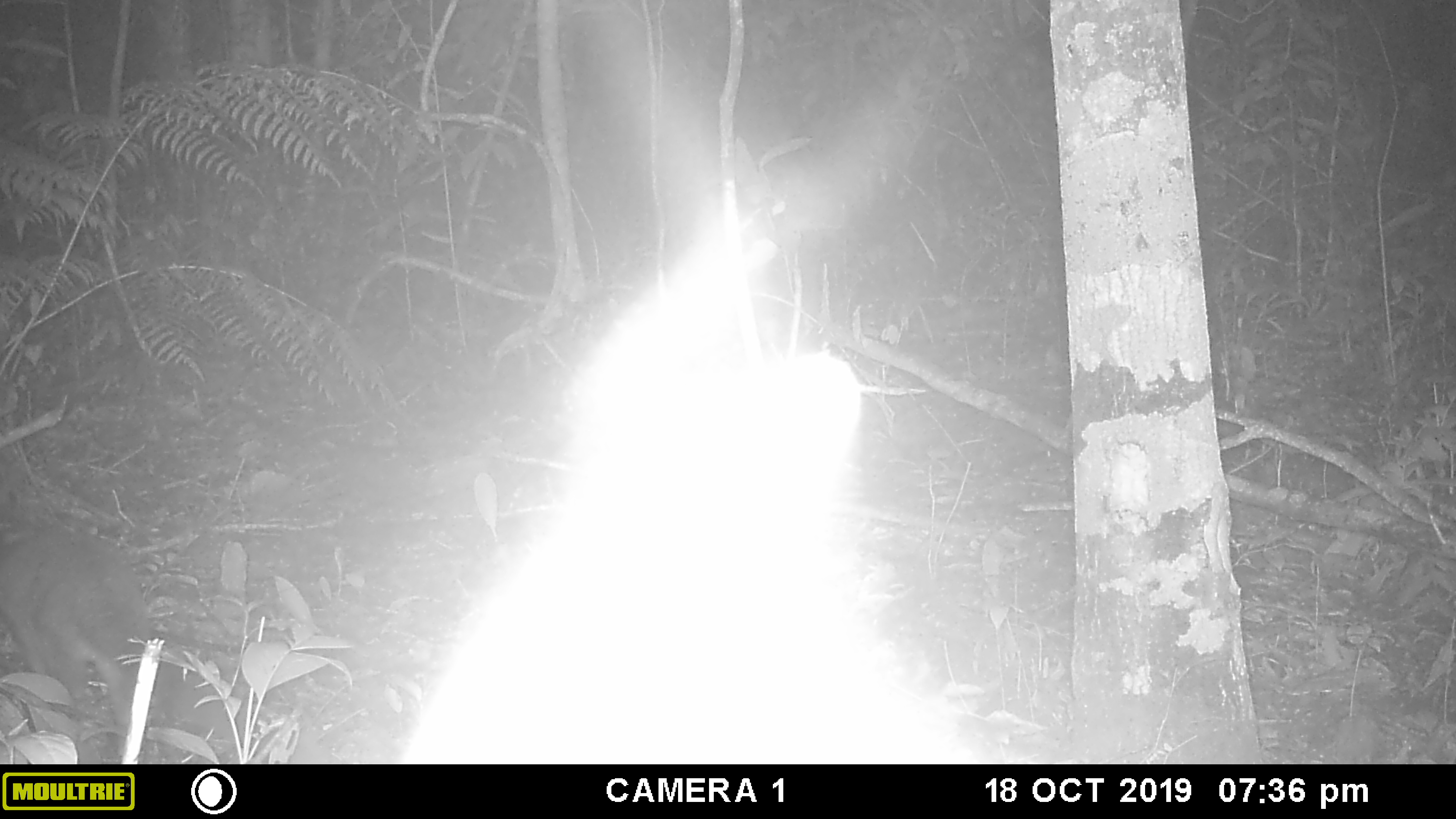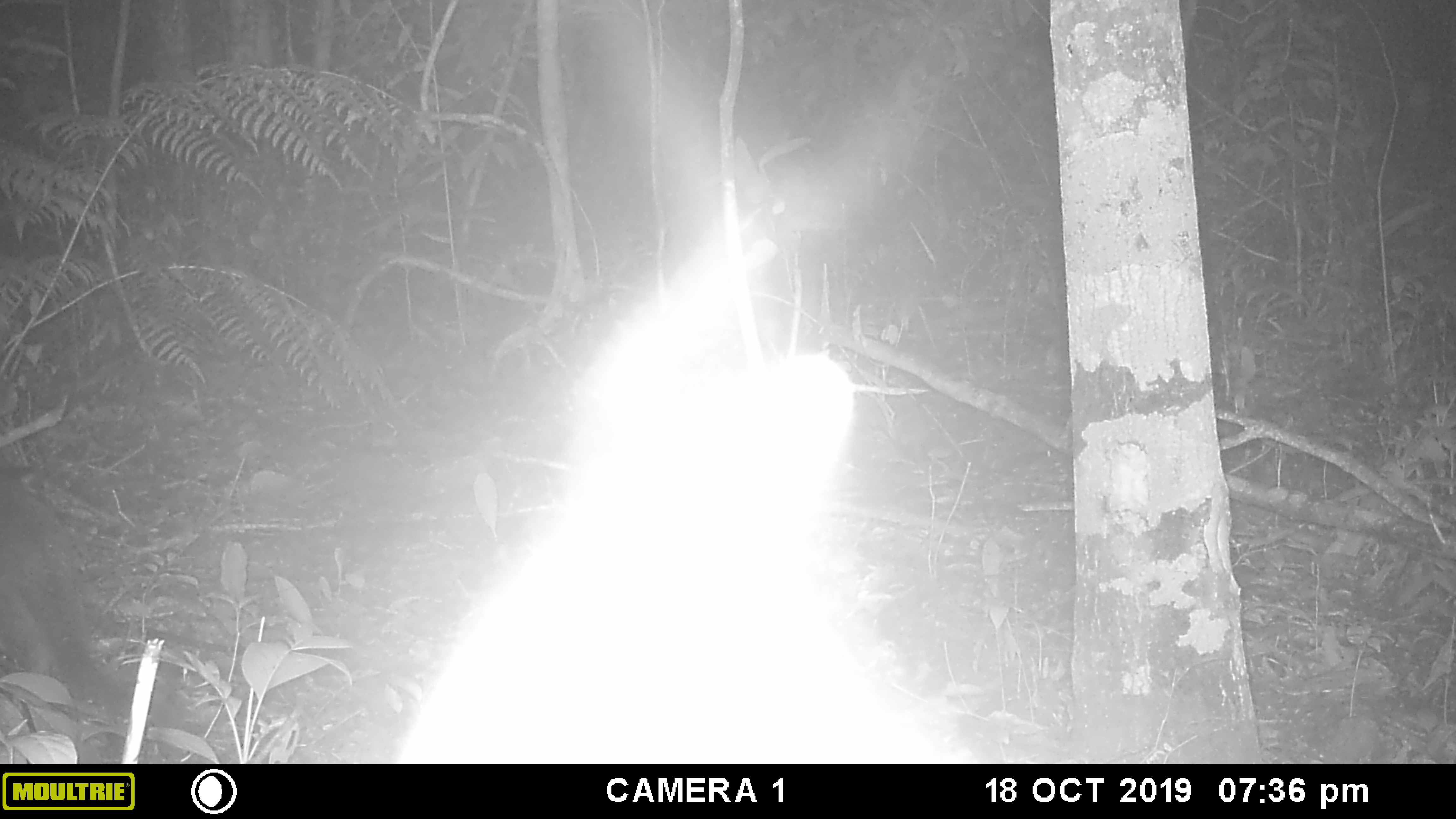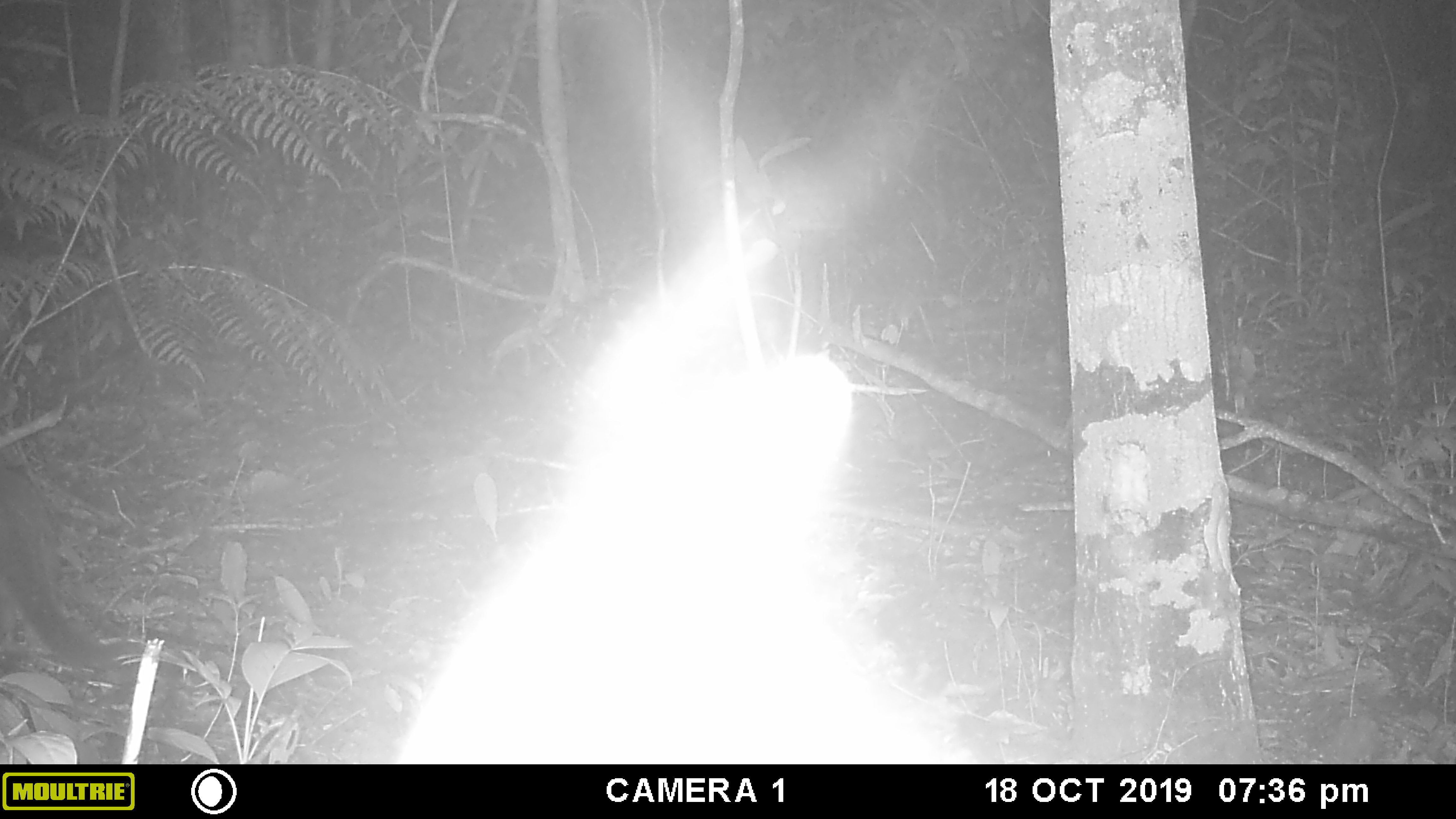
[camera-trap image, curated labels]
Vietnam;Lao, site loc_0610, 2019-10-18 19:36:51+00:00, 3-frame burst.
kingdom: Animalia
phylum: Chordata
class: Mammalia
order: Carnivora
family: Viverridae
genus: Paguma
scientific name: Paguma larvata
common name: masked palm civet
Masked palm civet (Paguma larvata). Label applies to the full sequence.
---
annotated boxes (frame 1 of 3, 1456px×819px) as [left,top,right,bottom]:
masked palm civet: [0,526,152,756]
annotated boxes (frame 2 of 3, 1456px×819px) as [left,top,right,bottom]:
masked palm civet: [0,465,131,719]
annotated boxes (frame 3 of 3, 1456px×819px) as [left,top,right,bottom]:
masked palm civet: [0,464,133,719]